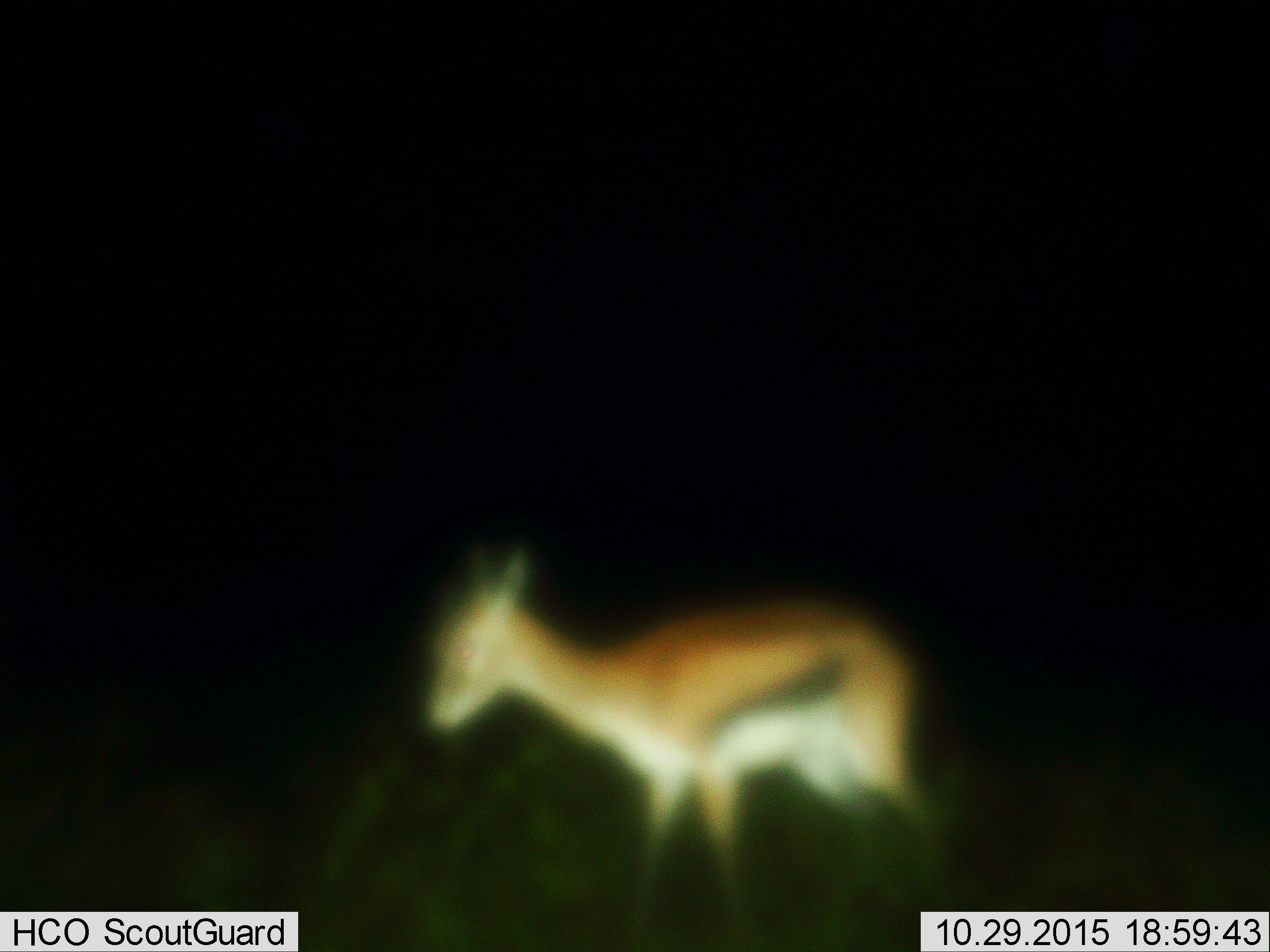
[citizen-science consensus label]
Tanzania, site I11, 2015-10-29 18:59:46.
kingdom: Animalia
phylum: Chordata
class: Mammalia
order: Artiodactyla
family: Bovidae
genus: Eudorcas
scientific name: Eudorcas thomsonii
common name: thomson's gazelle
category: gazellethomsons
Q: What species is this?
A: Gazellethomsons (thomson's gazelle) (Eudorcas thomsonii).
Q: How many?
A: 1.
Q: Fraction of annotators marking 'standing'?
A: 80%.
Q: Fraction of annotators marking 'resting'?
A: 0%.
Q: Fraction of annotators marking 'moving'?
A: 20%.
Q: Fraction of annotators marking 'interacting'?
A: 0%.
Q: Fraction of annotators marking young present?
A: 0%.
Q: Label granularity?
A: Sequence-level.